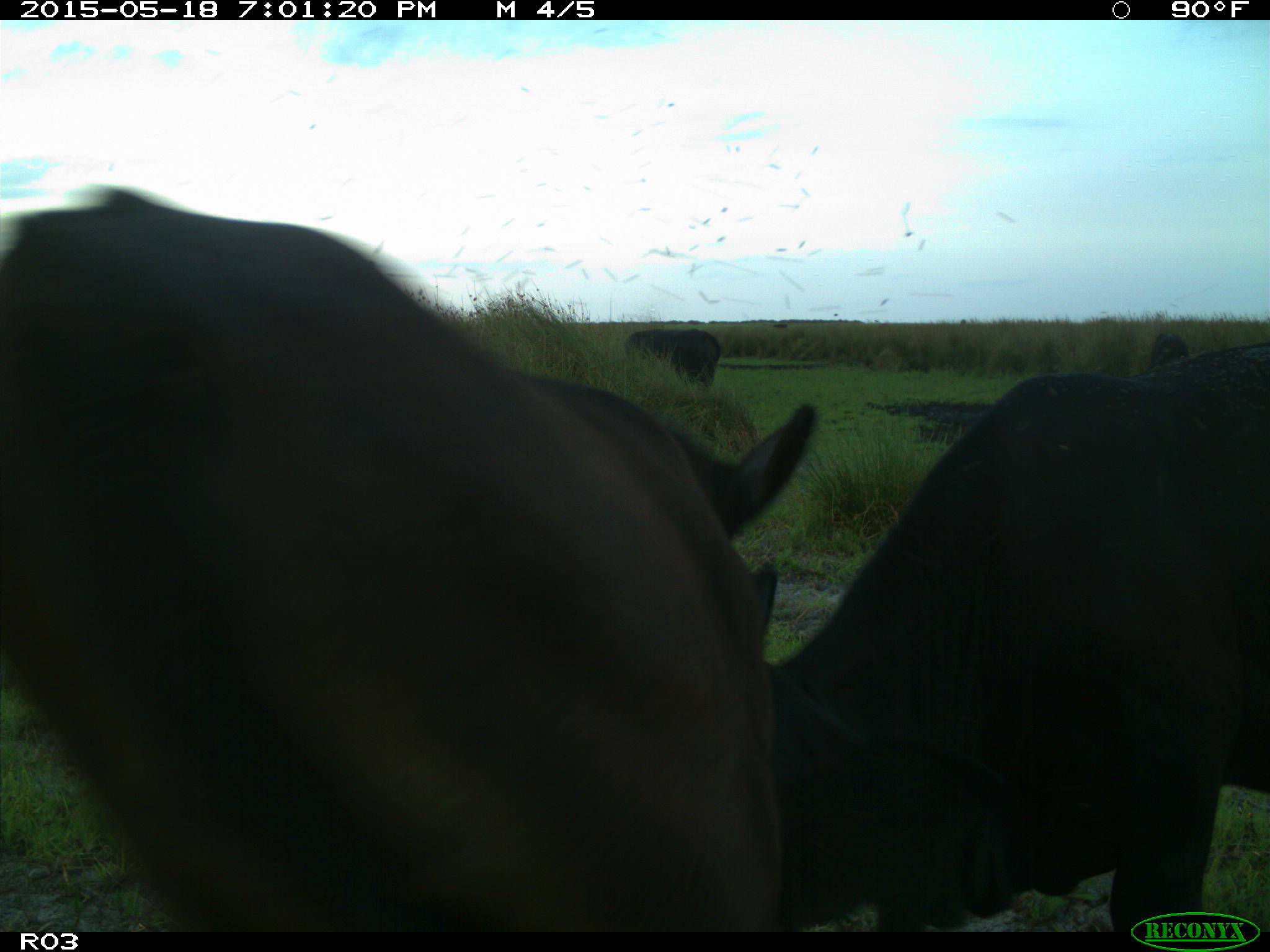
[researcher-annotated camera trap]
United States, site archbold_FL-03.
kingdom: Animalia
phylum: Chordata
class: Mammalia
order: Artiodactyla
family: Bovidae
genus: Bos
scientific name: Bos taurus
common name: domestic cow